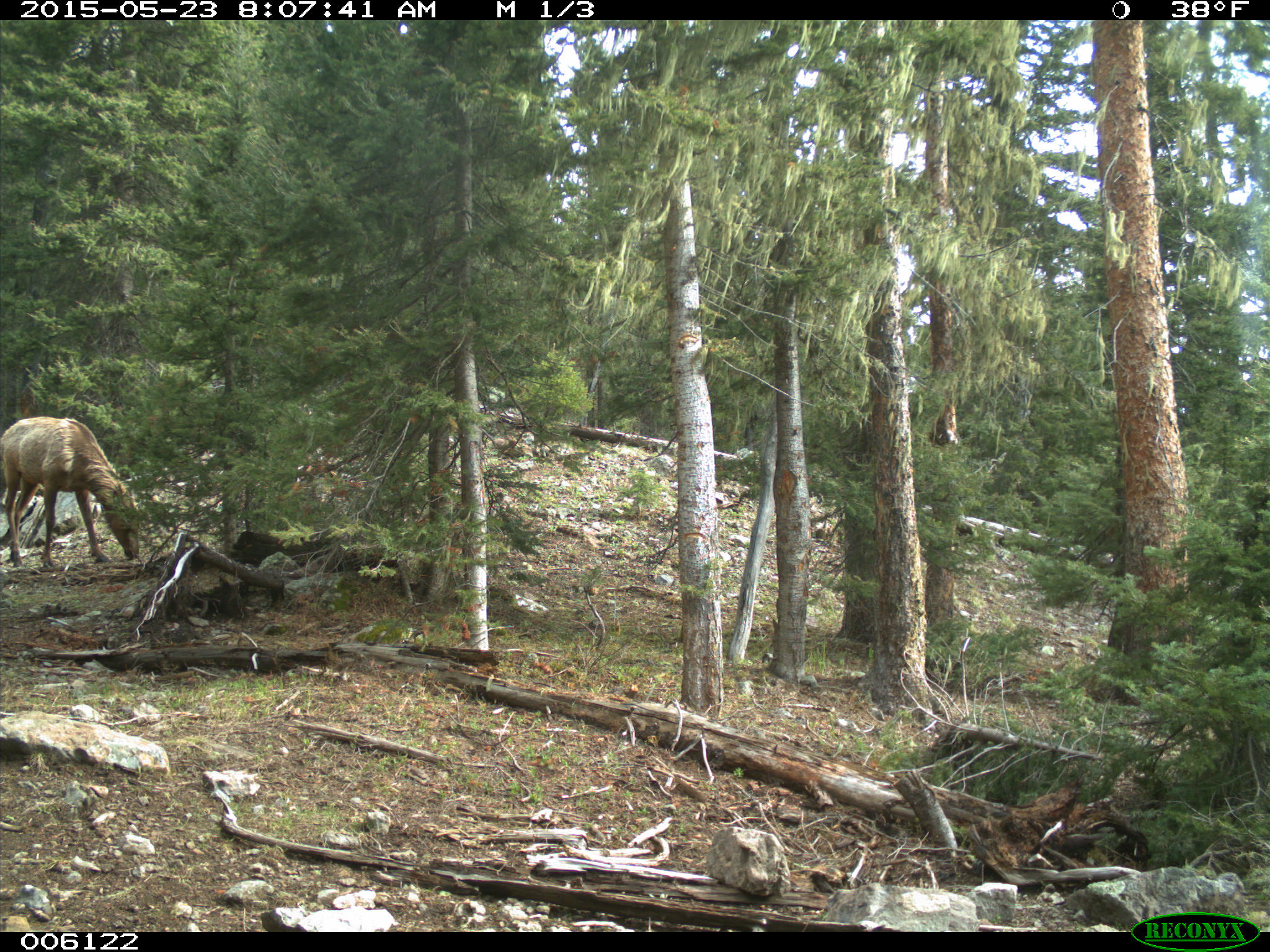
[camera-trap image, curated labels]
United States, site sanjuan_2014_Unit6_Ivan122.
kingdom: Animalia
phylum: Chordata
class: Mammalia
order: Artiodactyla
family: Cervidae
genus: Cervus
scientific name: Cervus elaphus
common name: red deer